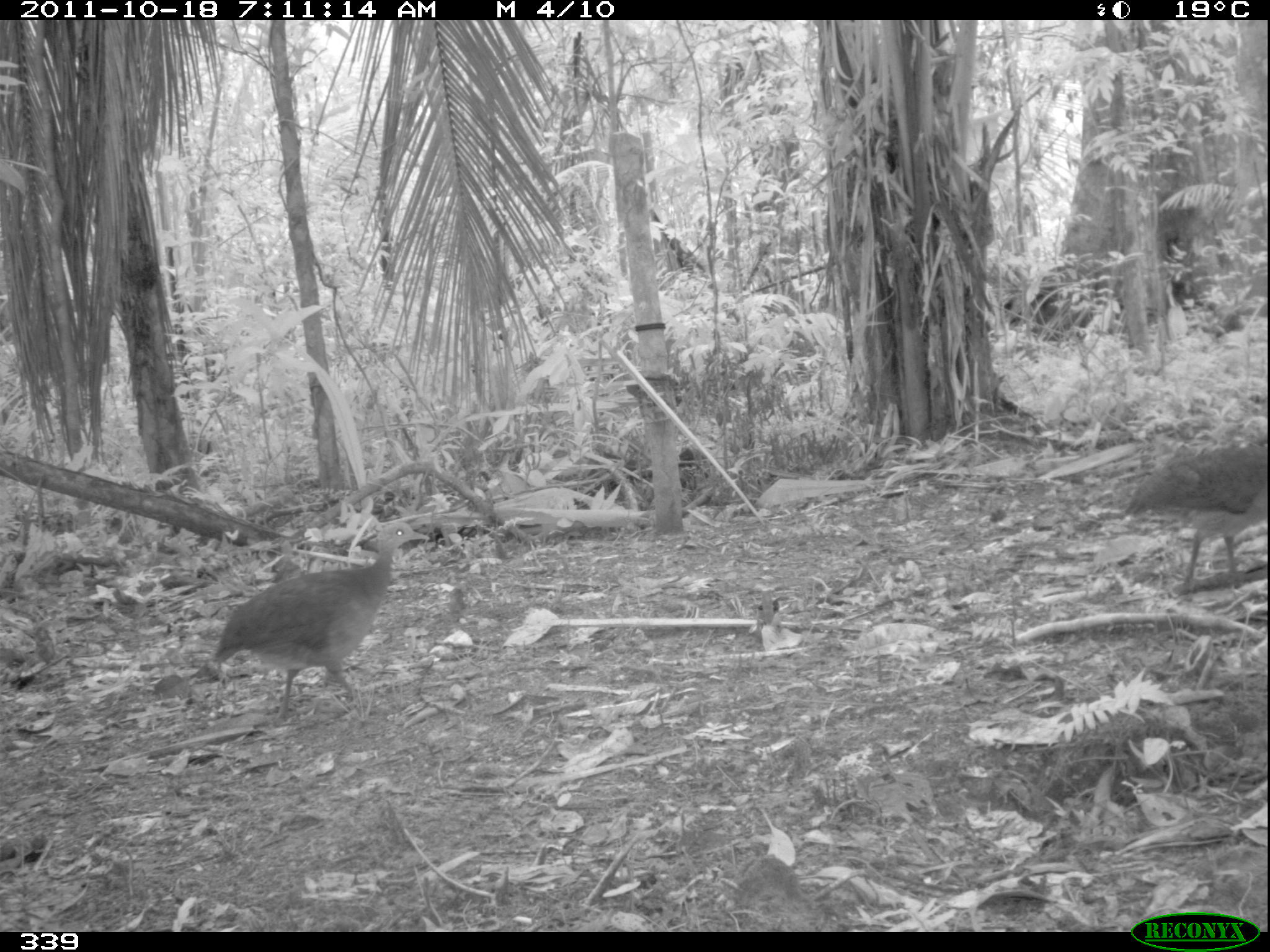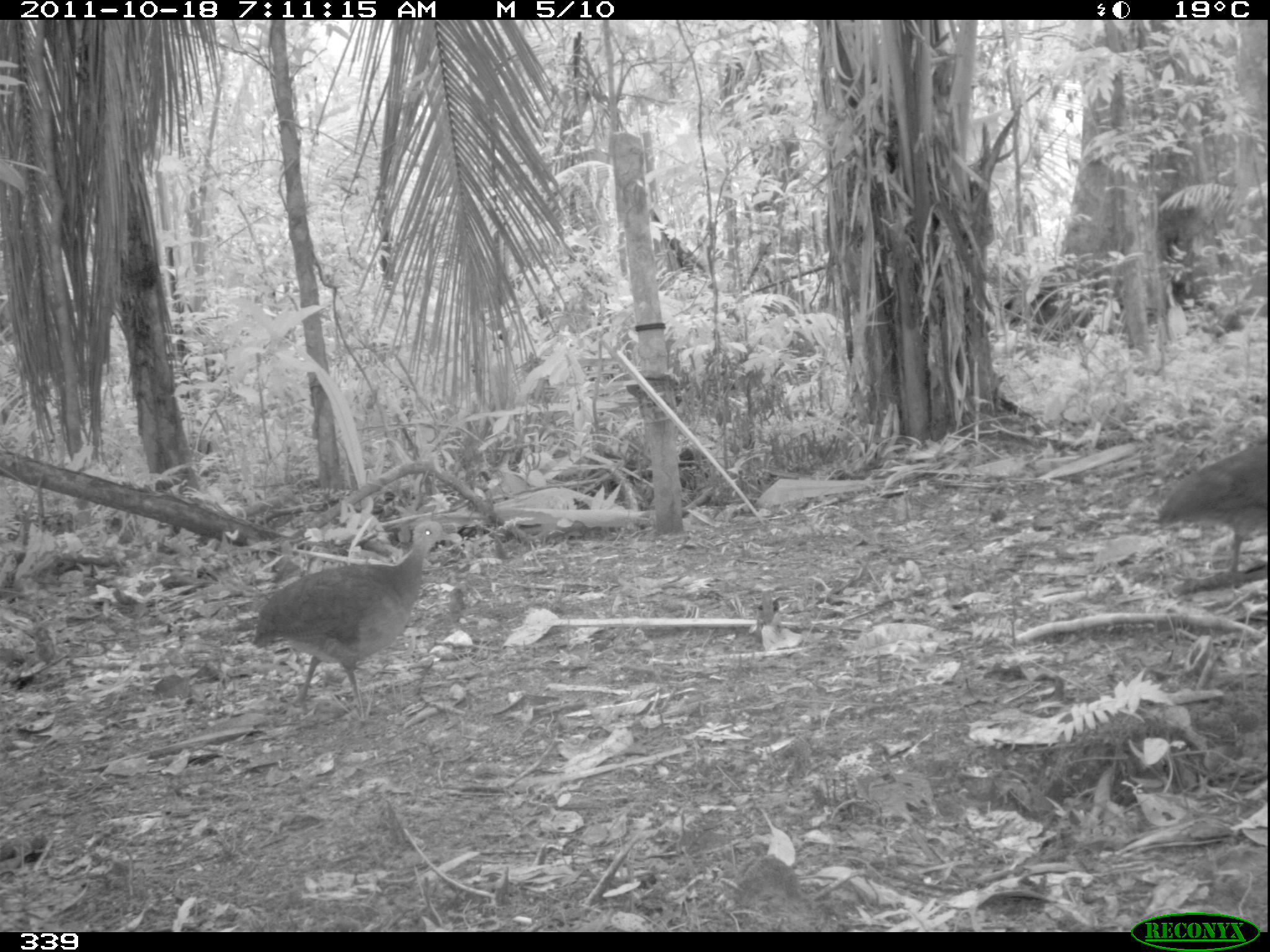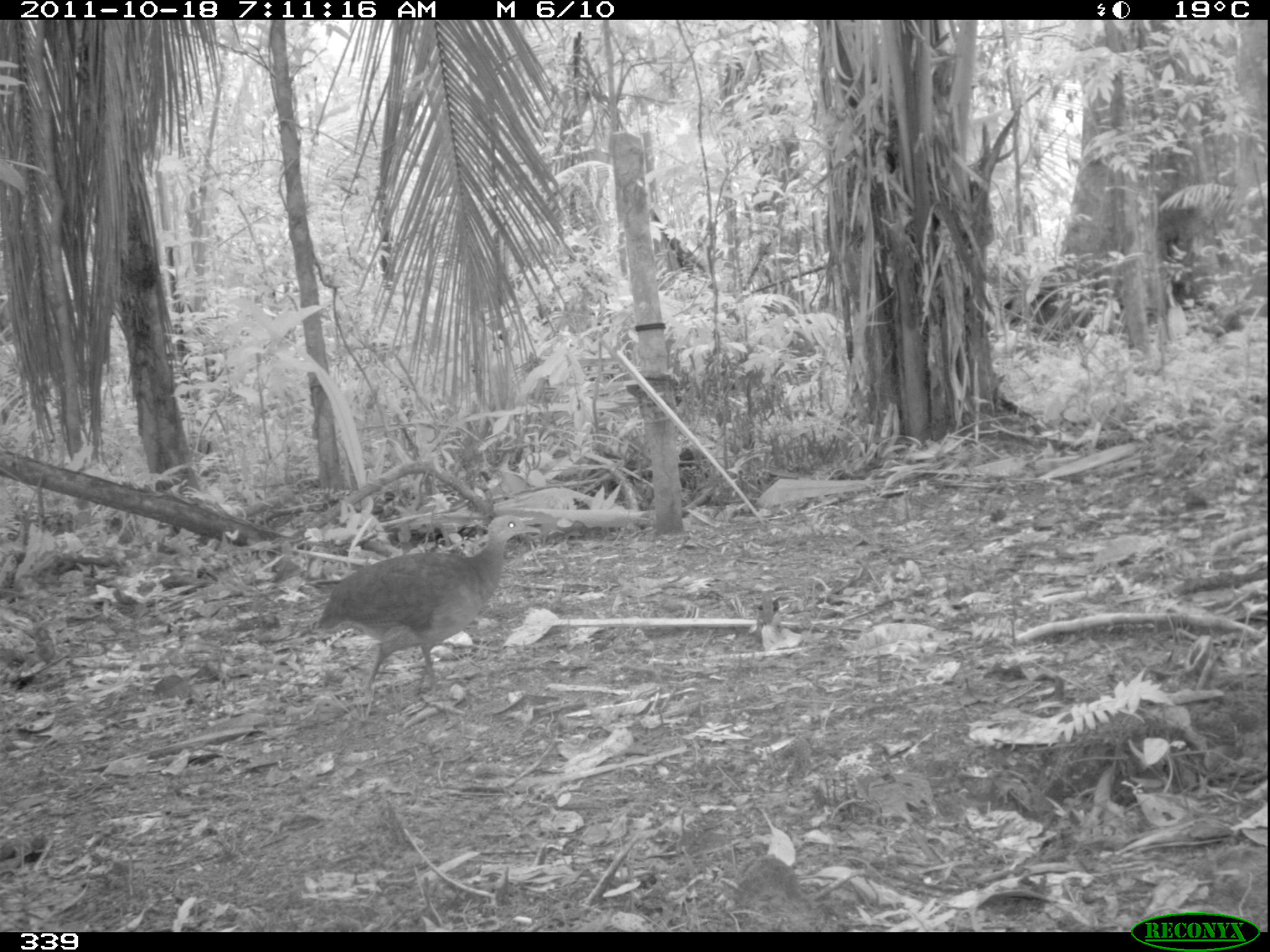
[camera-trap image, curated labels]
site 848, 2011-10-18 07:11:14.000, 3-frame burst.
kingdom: Animalia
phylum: Chordata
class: Aves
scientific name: Aves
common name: bird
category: unknown bird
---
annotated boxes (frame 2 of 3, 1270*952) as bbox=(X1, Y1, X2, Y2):
unknown bird: bbox=(251, 518, 457, 718); bbox=(1156, 436, 1268, 588)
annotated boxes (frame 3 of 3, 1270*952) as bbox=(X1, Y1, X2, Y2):
unknown bird: bbox=(316, 513, 540, 699)